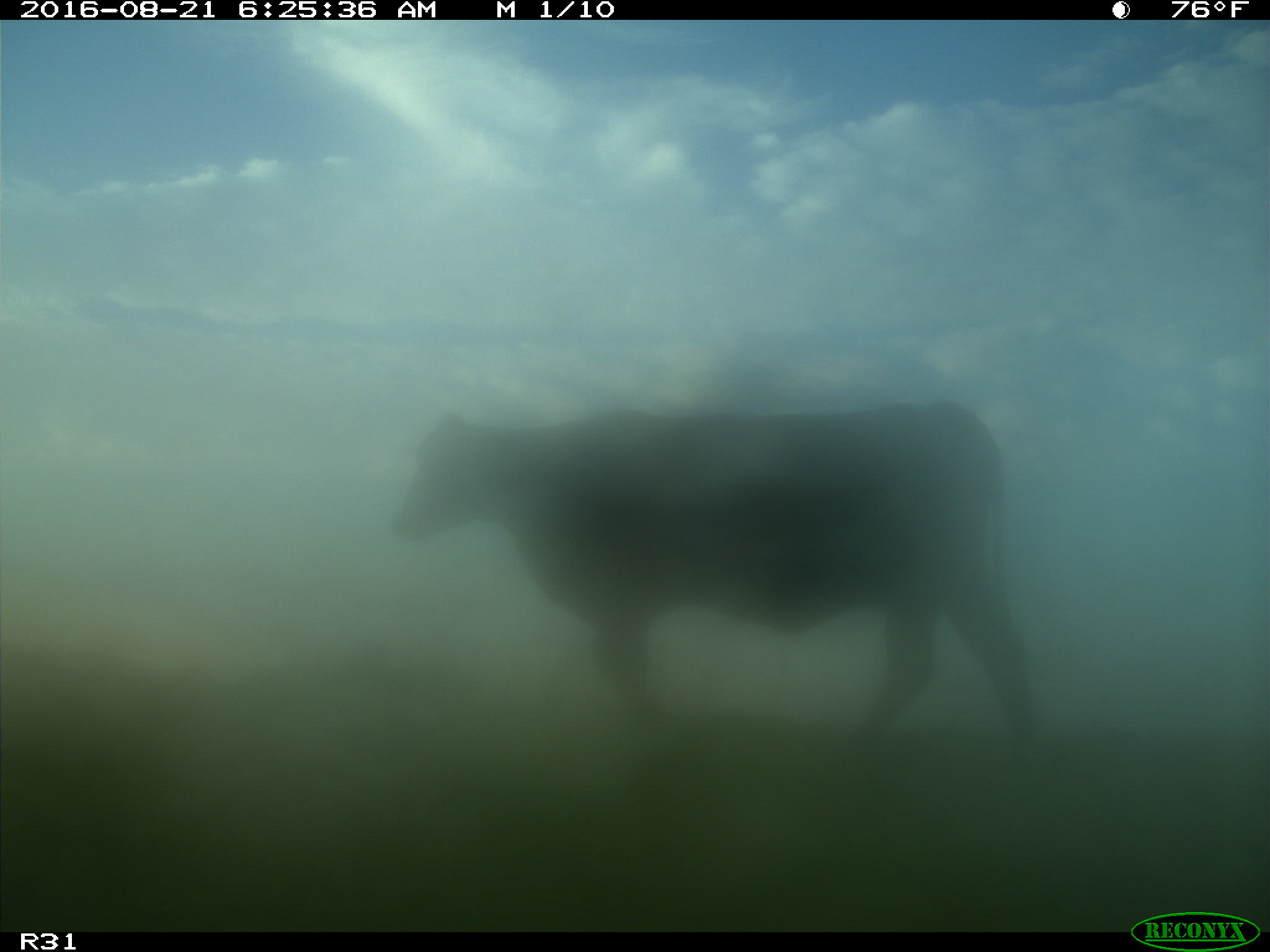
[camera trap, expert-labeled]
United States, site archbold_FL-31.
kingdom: Animalia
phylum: Chordata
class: Mammalia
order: Artiodactyla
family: Bovidae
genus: Bos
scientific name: Bos taurus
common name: domestic cow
Bos taurus (domestic cow).